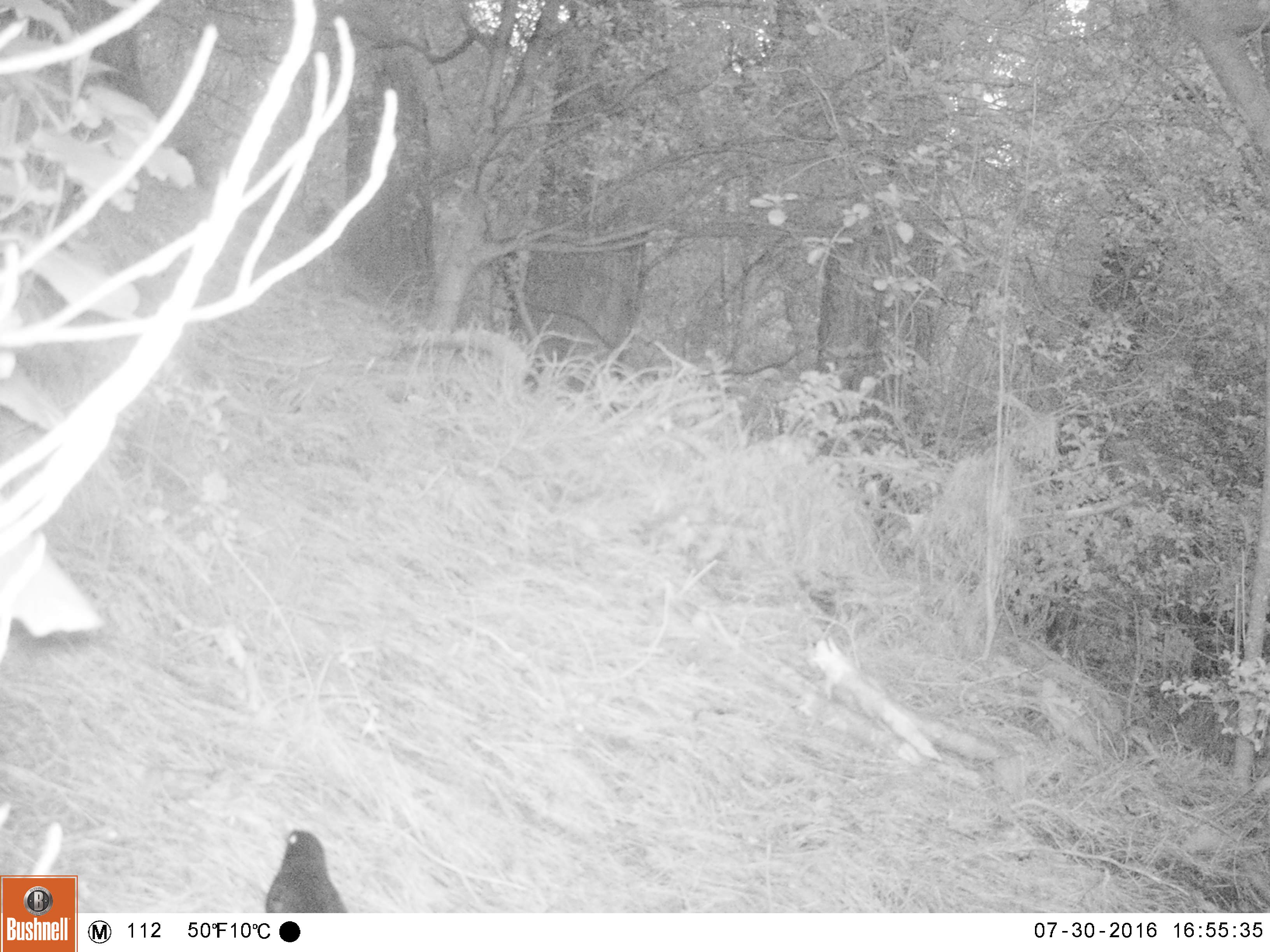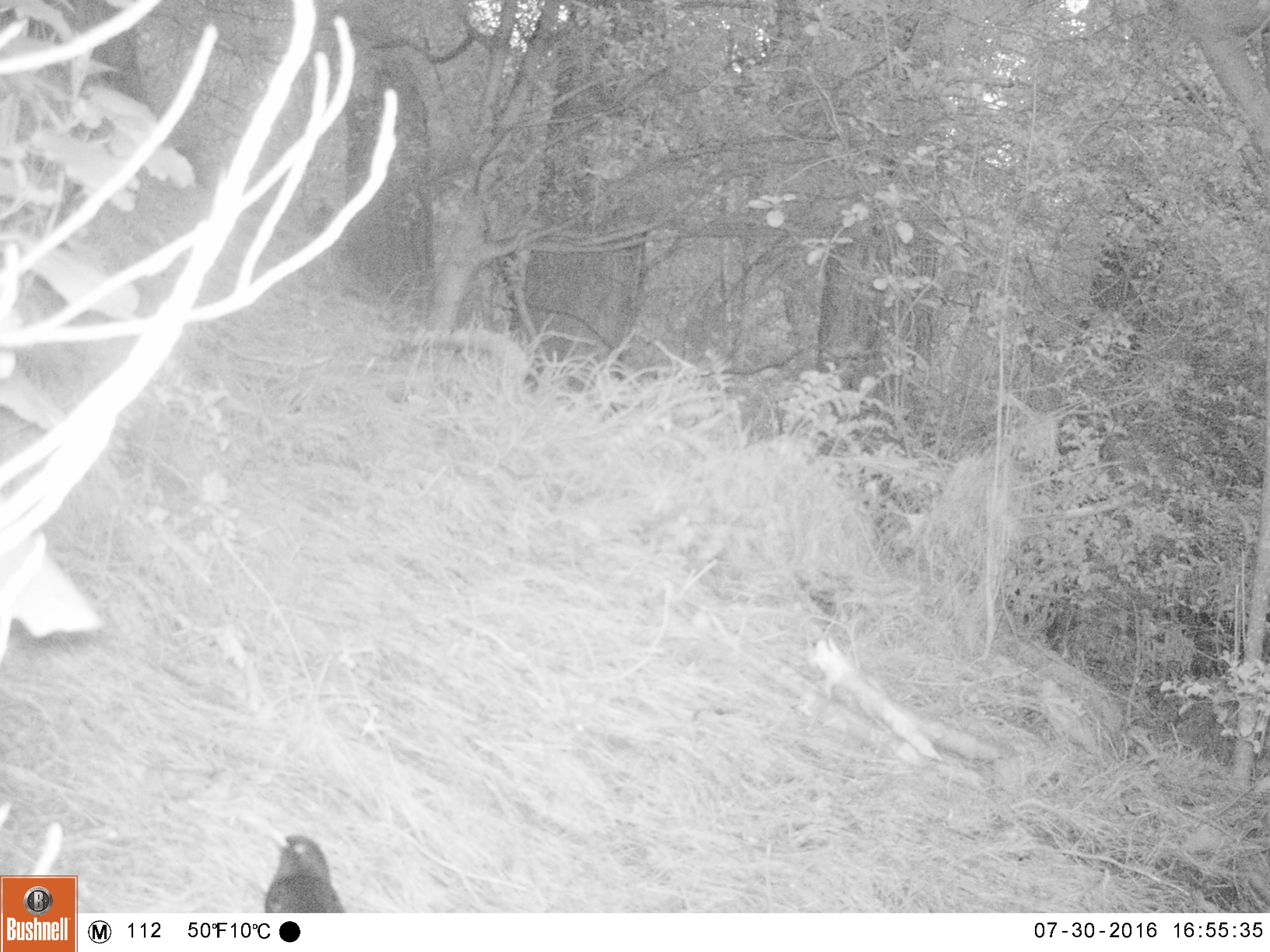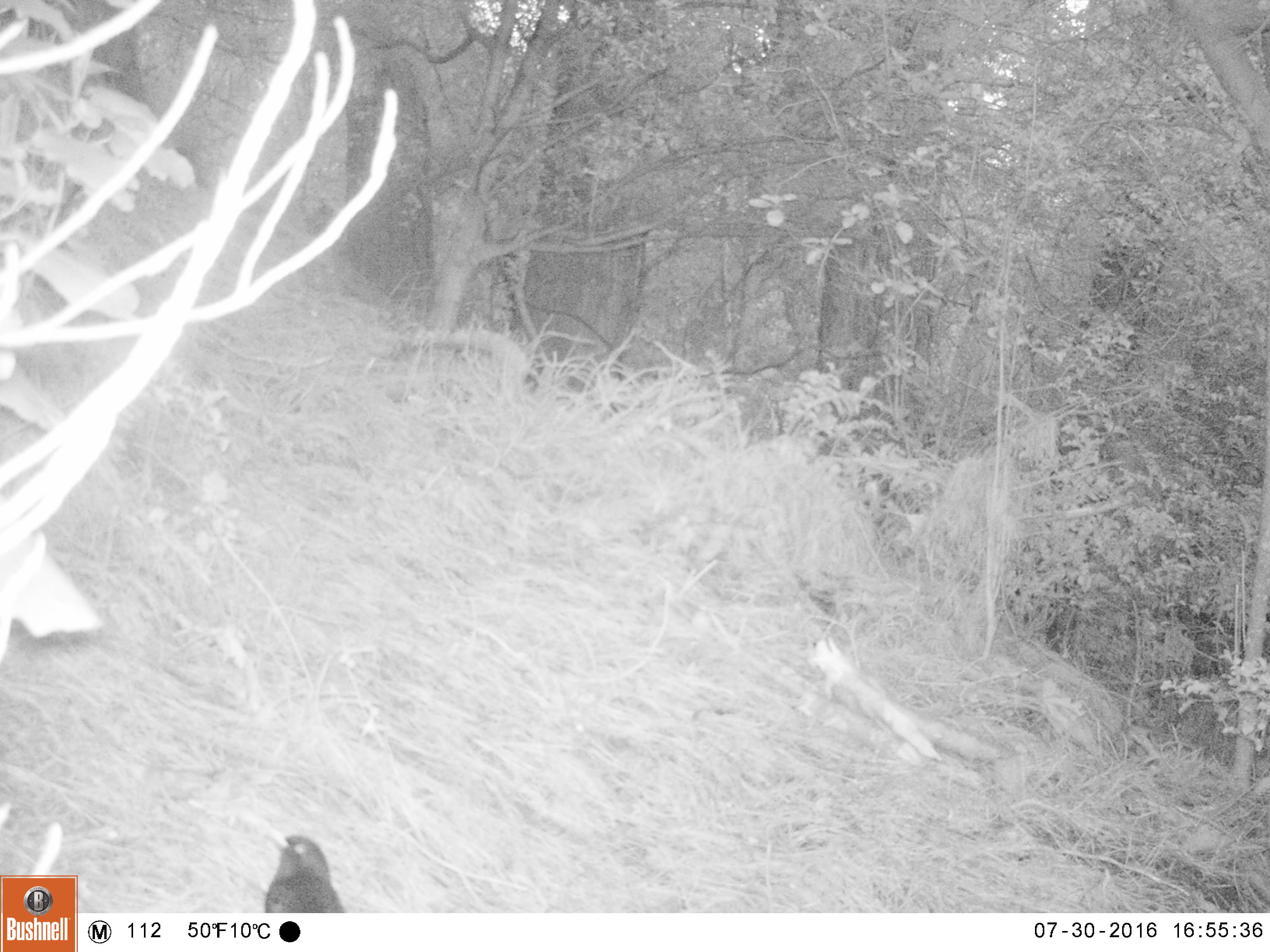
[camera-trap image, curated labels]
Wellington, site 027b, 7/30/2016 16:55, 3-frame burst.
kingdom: Animalia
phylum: Chordata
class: Aves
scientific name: Aves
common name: bird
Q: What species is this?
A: Bird (Aves).